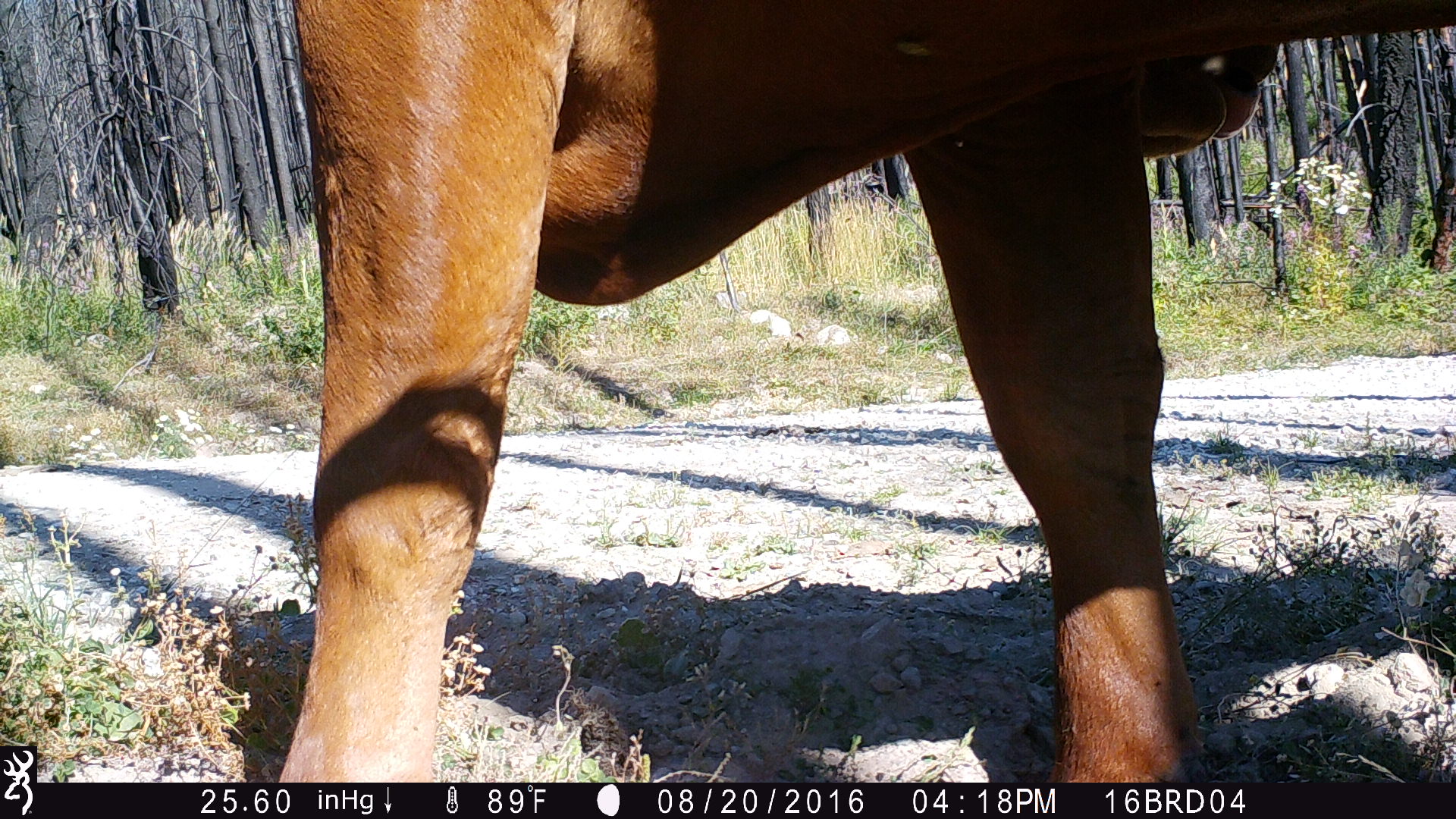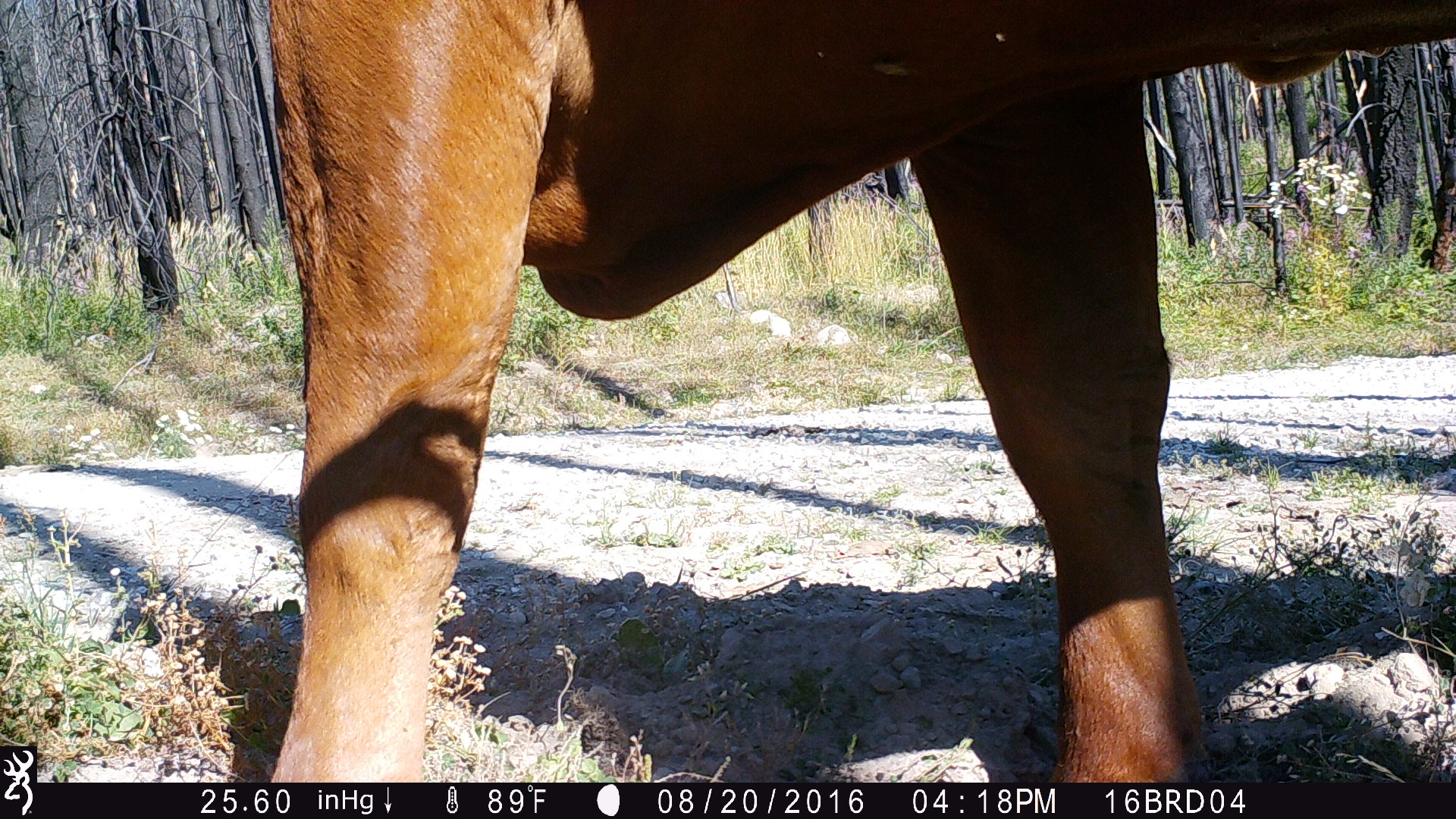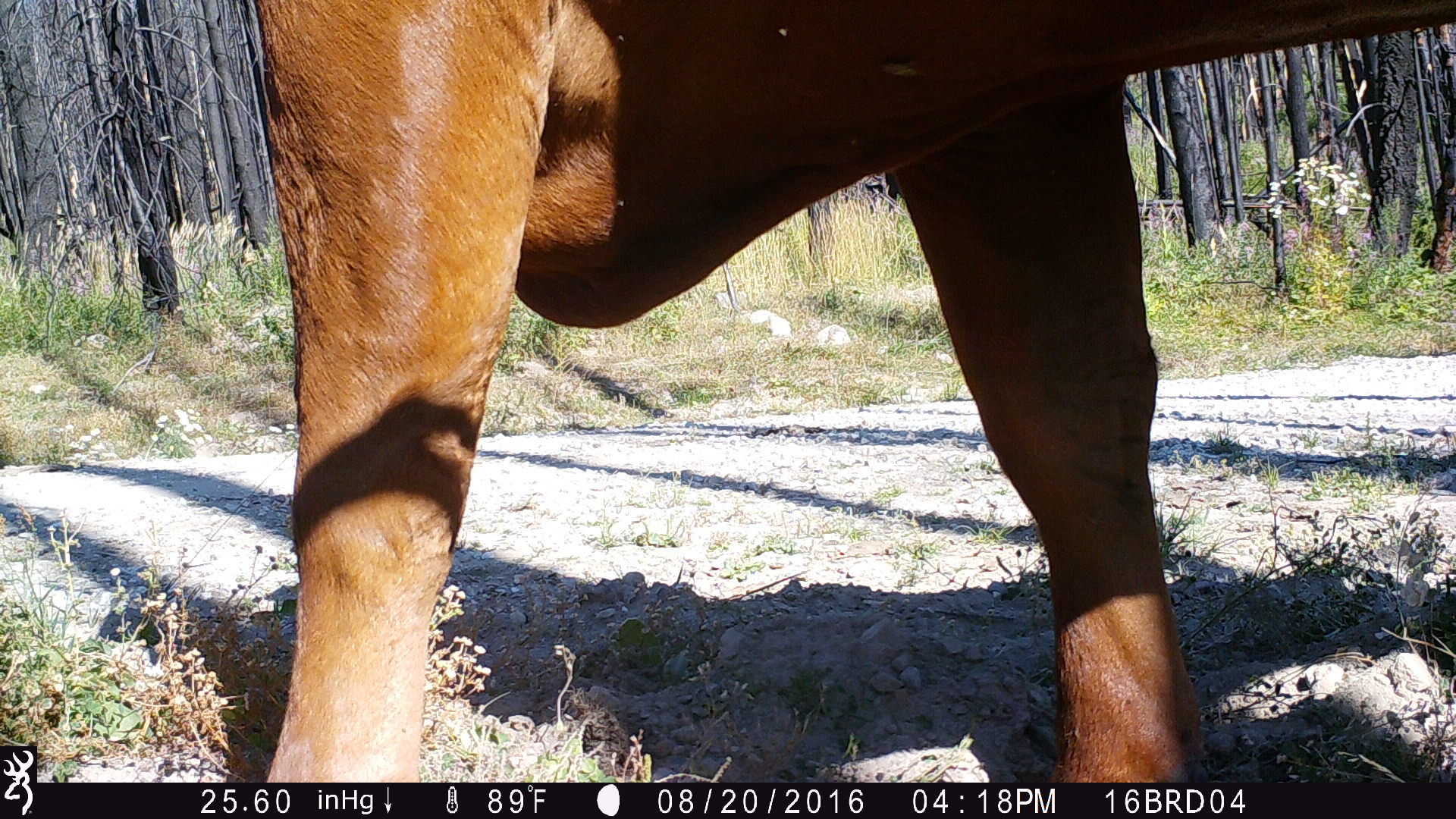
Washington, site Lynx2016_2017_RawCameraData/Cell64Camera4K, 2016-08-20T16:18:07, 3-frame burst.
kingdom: Animalia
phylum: Chordata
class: Mammalia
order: Artiodactyla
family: Bovidae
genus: Bos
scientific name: Bos taurus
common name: domestic cattle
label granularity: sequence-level